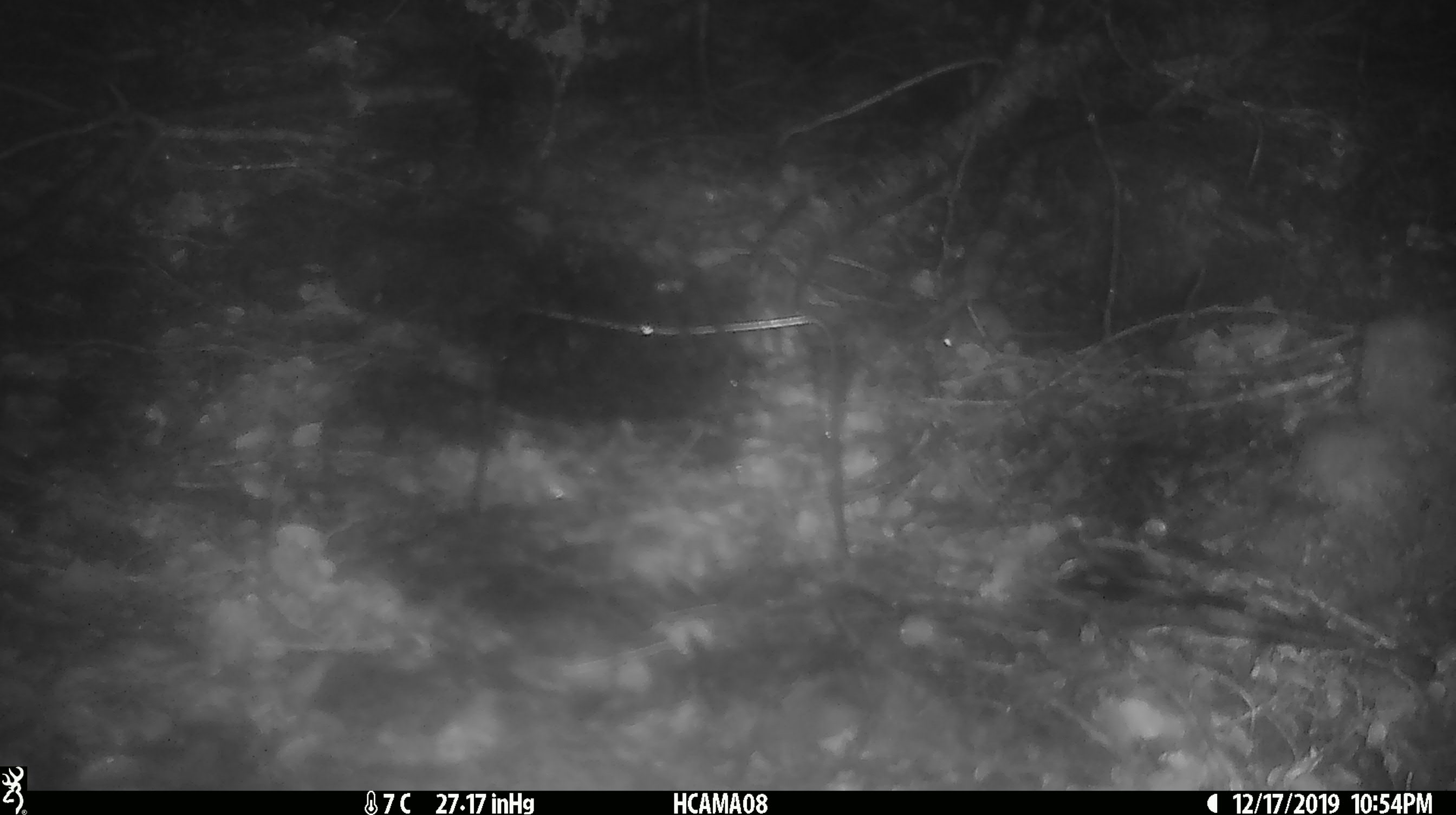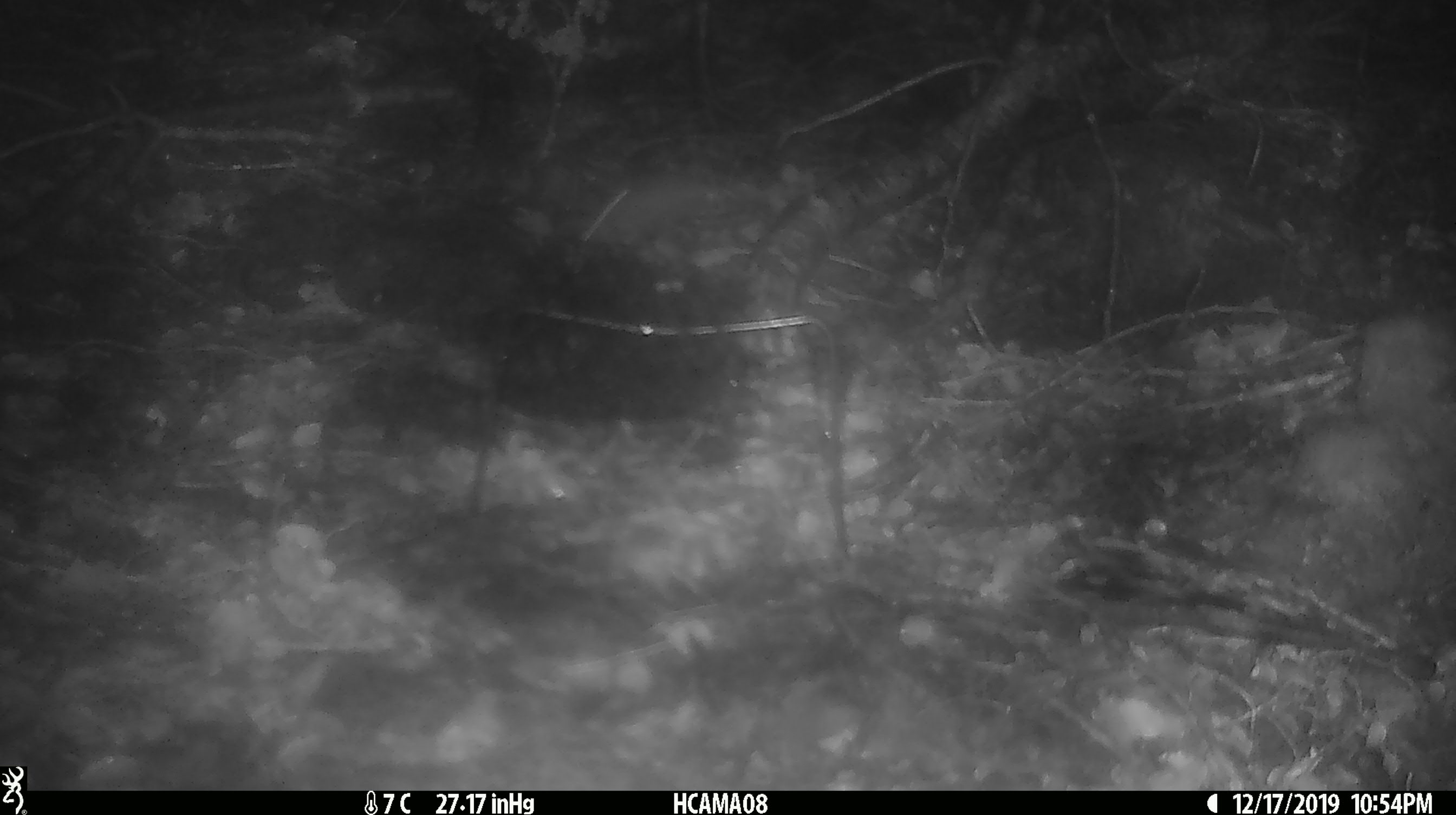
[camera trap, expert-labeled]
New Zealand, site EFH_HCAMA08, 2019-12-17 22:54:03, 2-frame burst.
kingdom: Animalia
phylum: Chordata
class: Mammalia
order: Rodentia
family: Muridae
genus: Mus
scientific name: Mus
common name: mouse